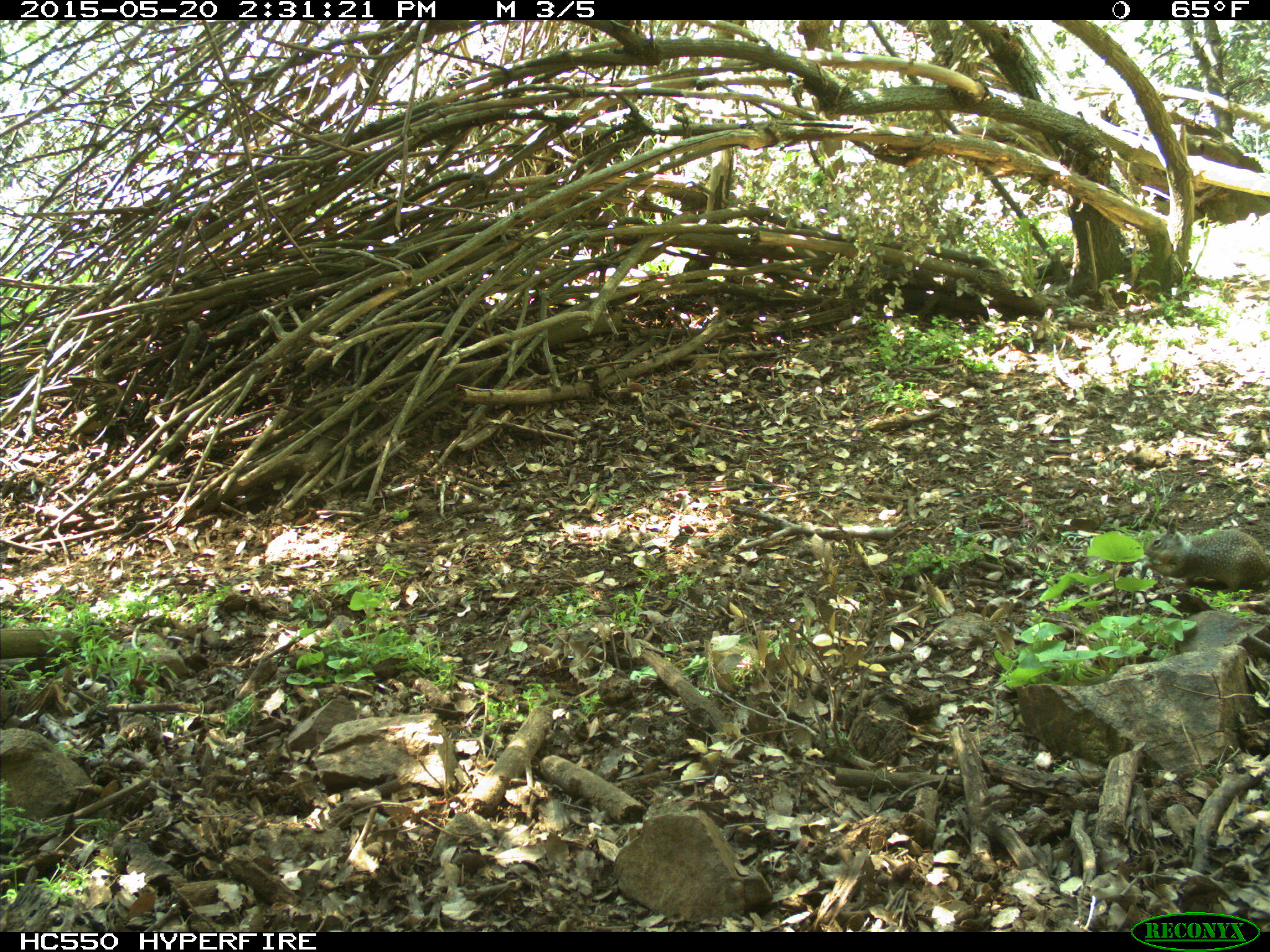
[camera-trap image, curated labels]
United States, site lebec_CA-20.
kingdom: Animalia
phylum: Chordata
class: Mammalia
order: Rodentia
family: Sciuridae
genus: Otospermophilus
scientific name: Otospermophilus beecheyi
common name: california ground squirrel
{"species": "Otospermophilus beecheyi (california ground squirrel)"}